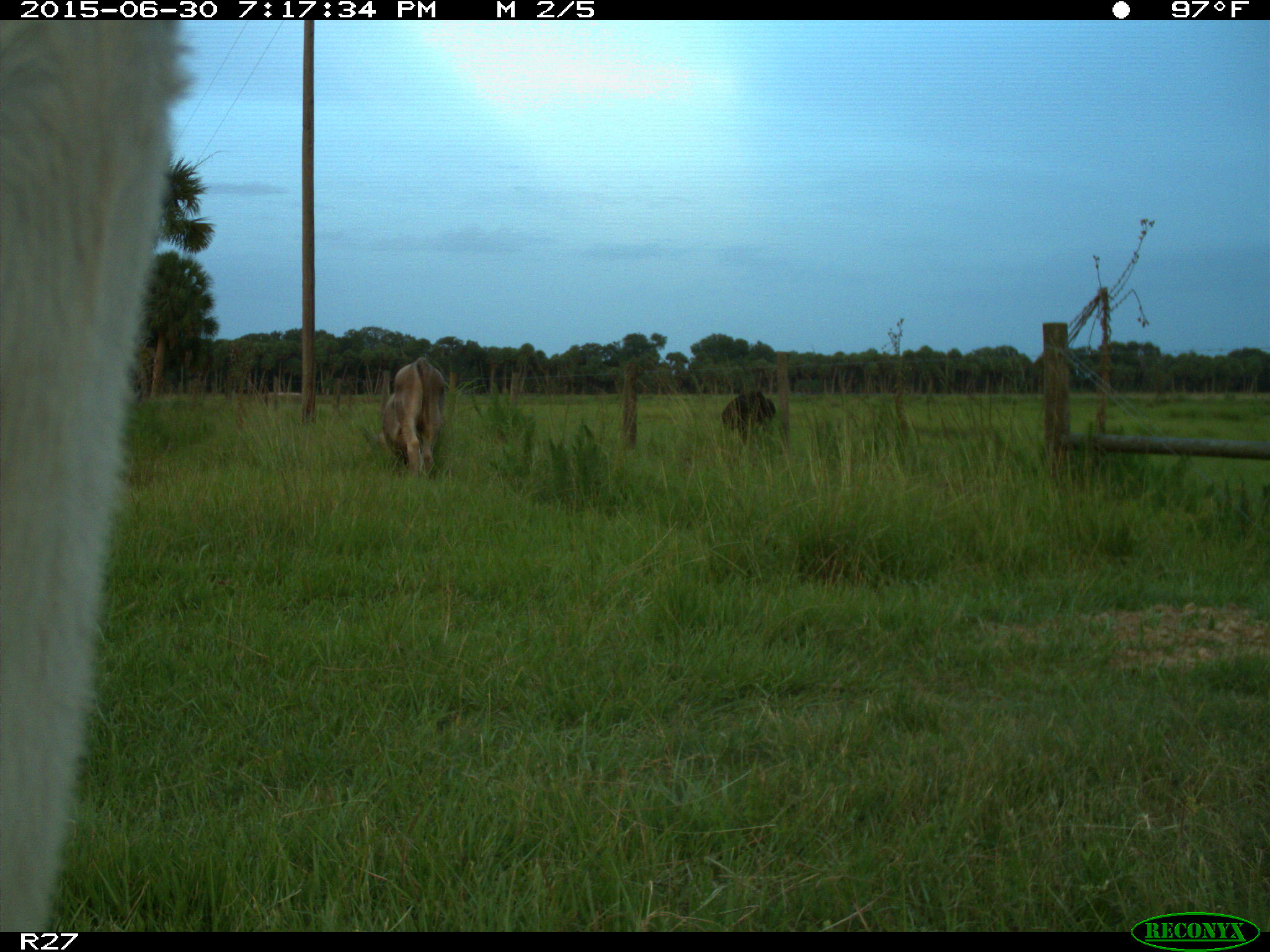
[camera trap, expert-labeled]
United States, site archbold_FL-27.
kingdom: Animalia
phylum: Chordata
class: Mammalia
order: Artiodactyla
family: Bovidae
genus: Bos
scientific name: Bos taurus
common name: domestic cow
Bos taurus (domestic cow).